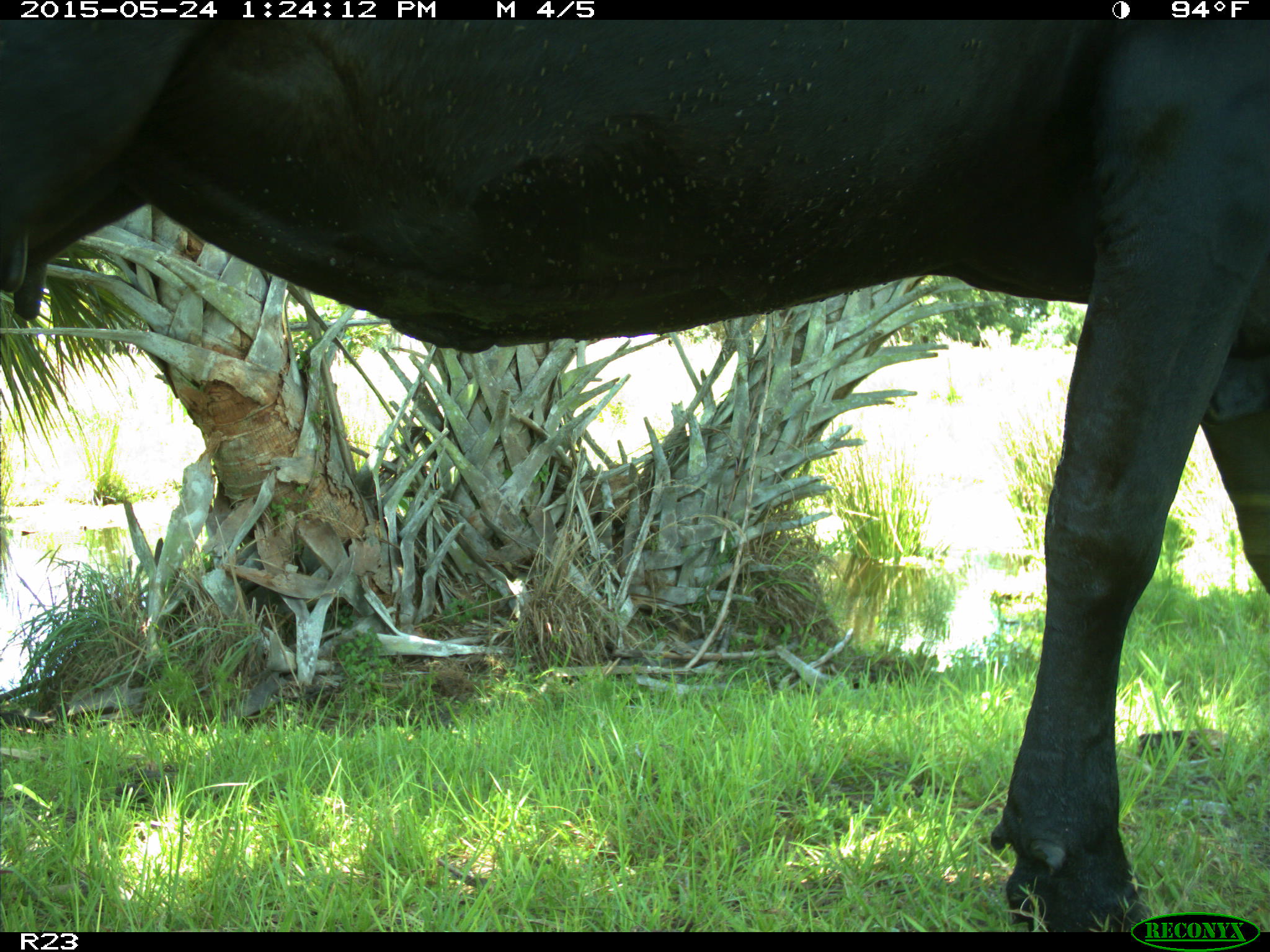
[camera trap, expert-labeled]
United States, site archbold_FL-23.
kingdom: Animalia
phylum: Chordata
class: Mammalia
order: Artiodactyla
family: Bovidae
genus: Bos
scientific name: Bos taurus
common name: domestic cow